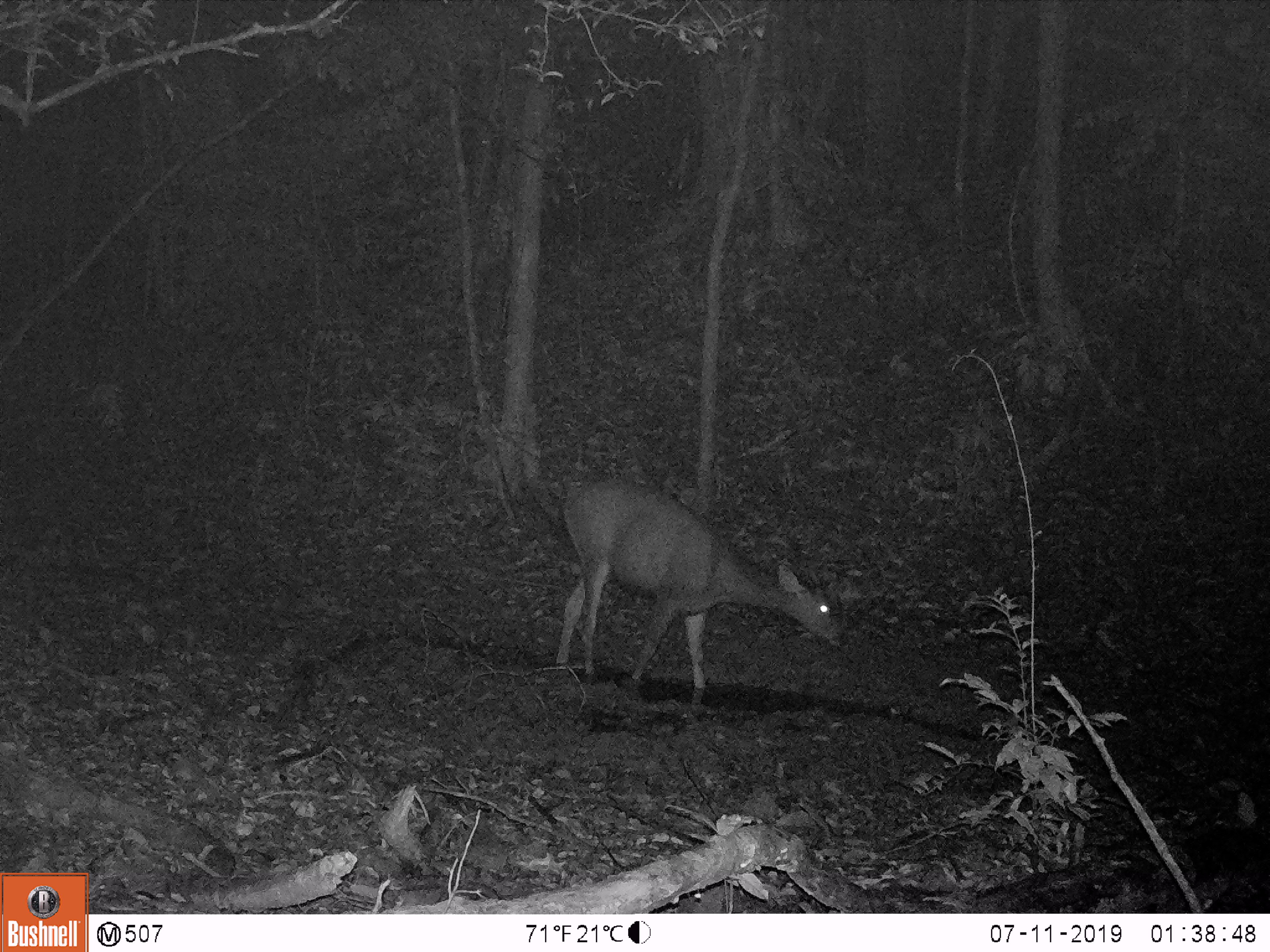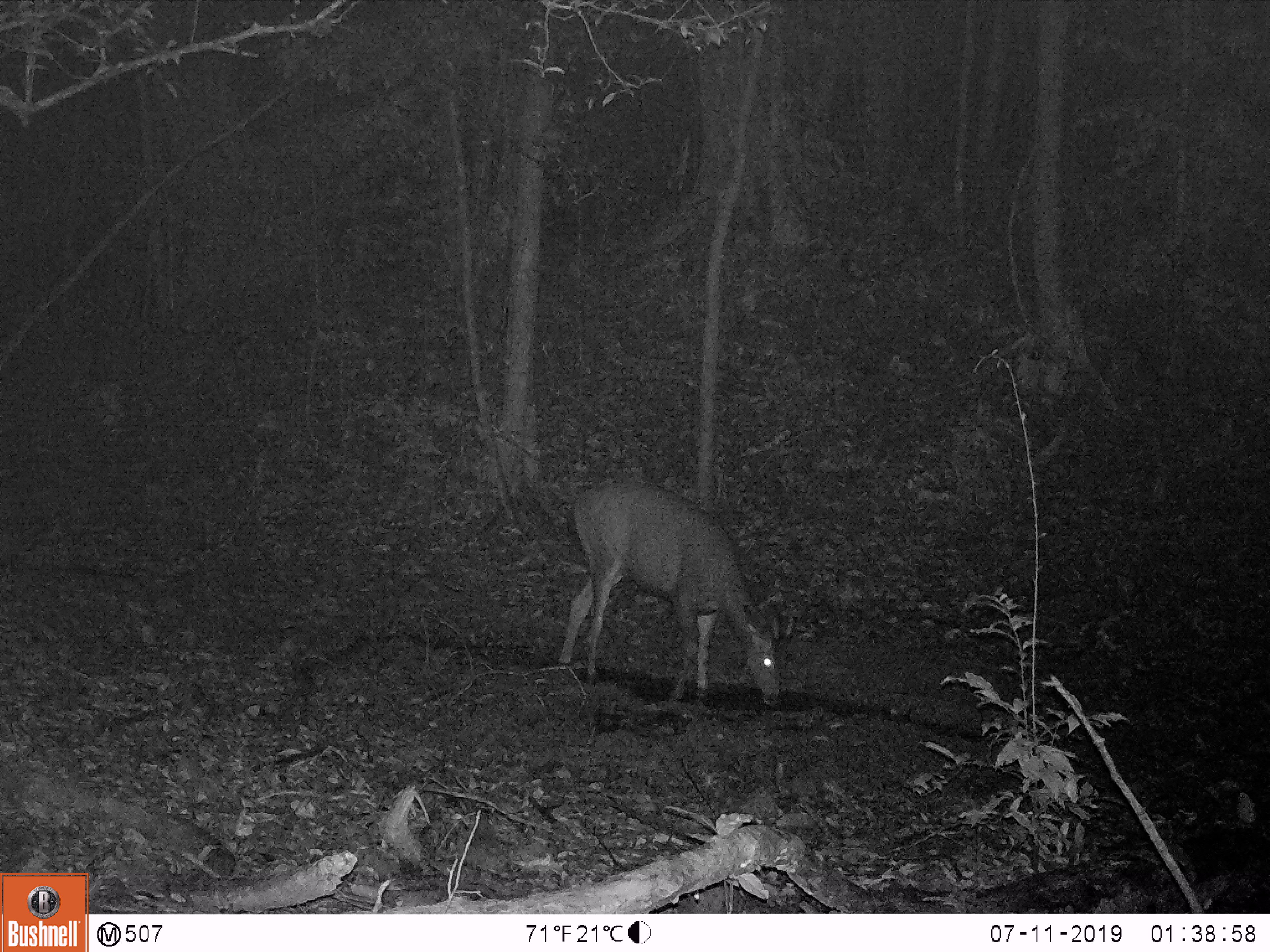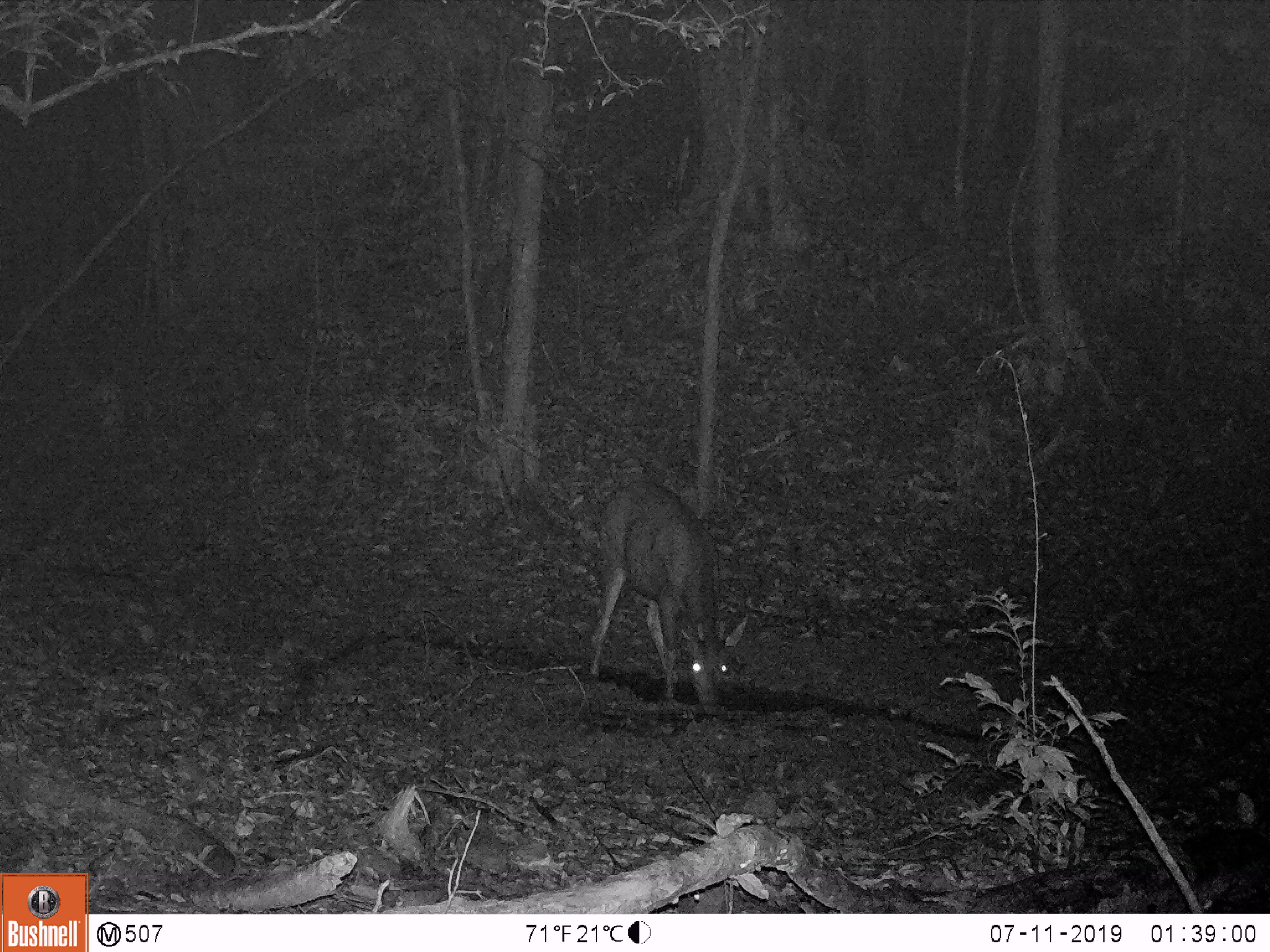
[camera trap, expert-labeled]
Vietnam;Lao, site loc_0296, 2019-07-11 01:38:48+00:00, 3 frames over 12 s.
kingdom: Animalia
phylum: Chordata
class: Mammalia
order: Artiodactyla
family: Cervidae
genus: Rusa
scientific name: Rusa unicolor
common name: sambar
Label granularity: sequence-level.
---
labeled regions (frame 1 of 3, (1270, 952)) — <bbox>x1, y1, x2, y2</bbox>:
sambar: <bbox>553, 477, 847, 692</bbox>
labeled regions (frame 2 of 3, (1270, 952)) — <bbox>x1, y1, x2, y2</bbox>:
sambar: <bbox>557, 480, 784, 710</bbox>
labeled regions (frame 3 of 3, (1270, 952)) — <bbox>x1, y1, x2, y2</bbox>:
sambar: <bbox>583, 478, 738, 706</bbox>